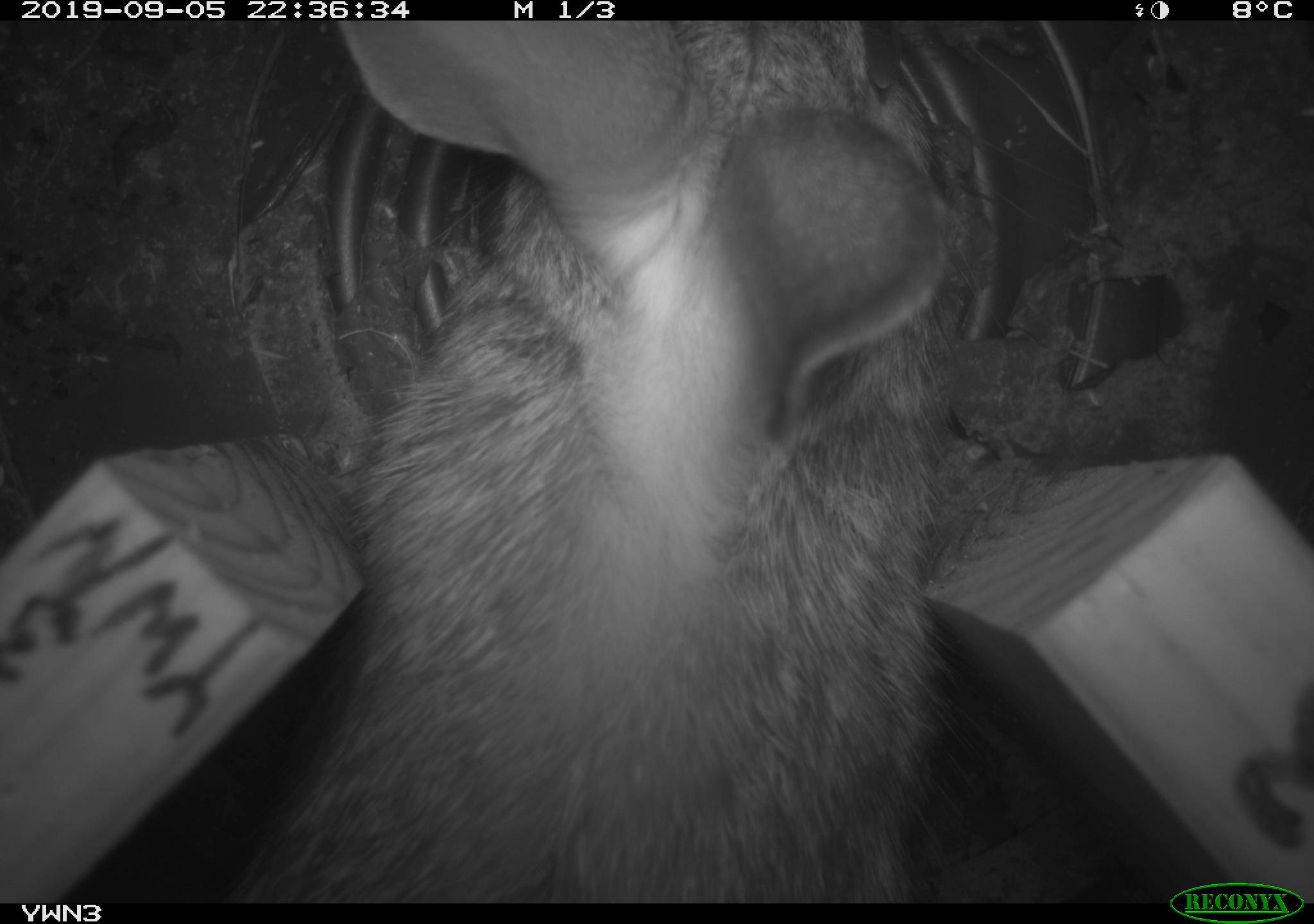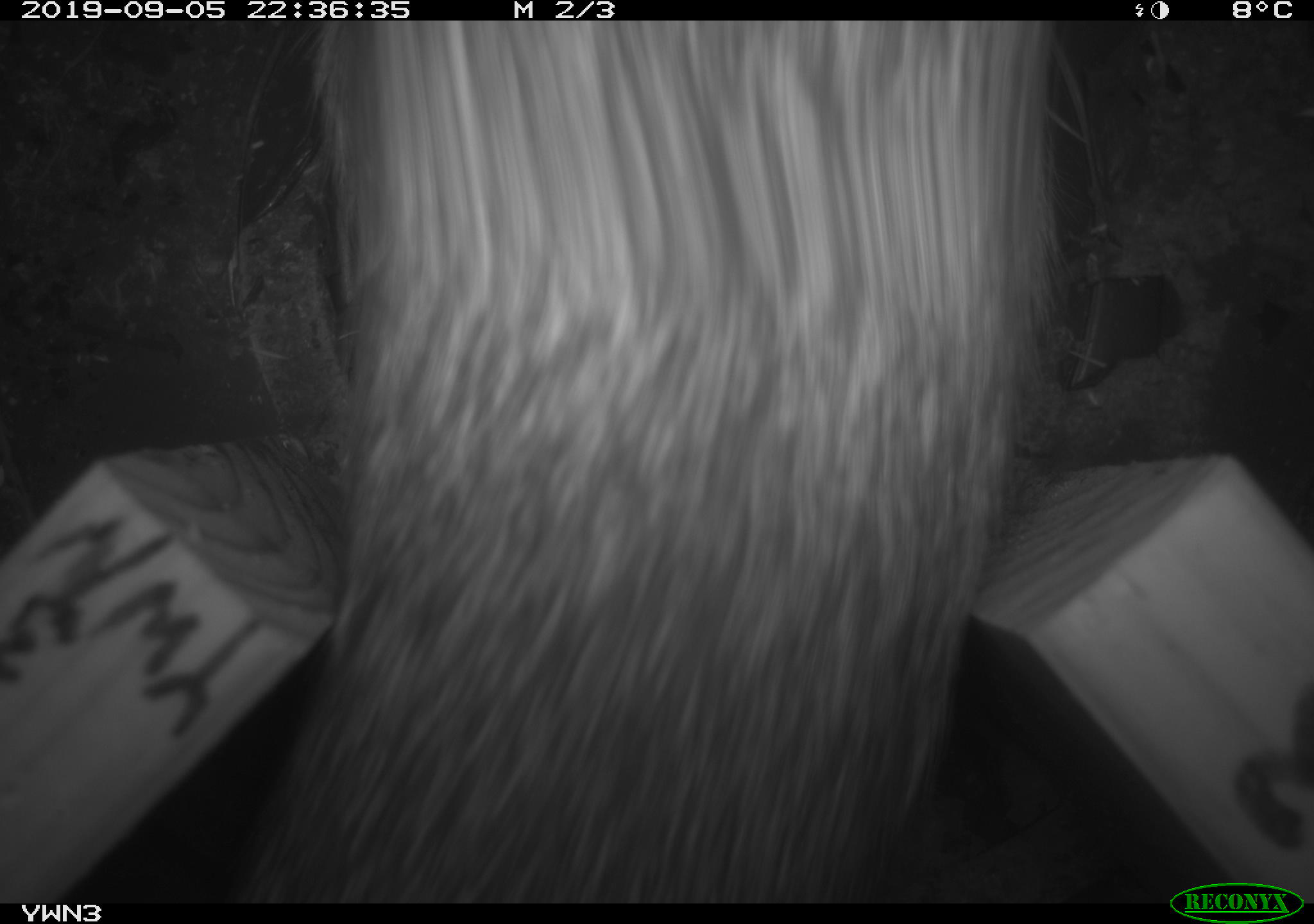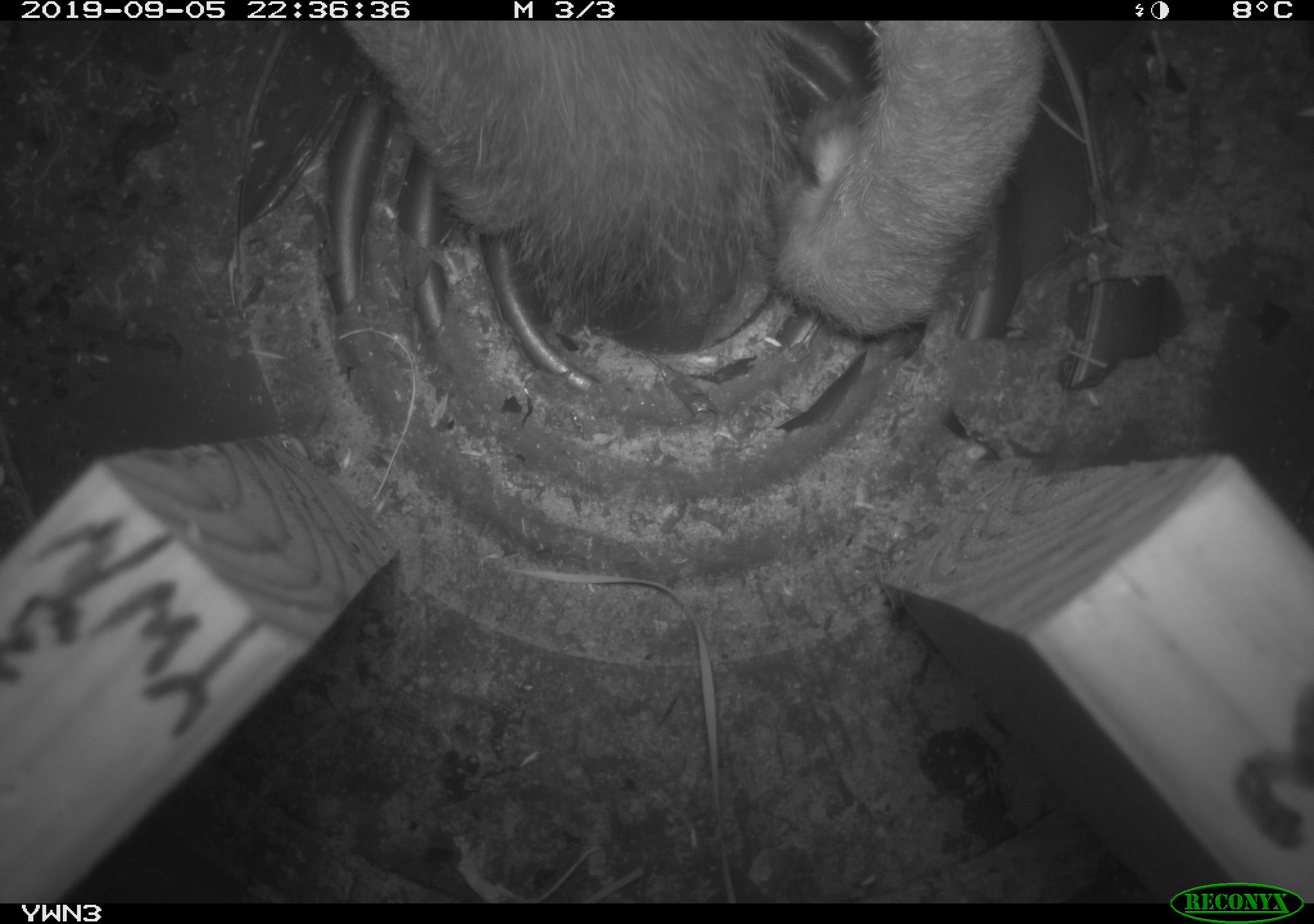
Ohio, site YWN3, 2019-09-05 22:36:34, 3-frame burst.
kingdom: Animalia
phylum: Chordata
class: Mammalia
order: Lagomorpha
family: Leporidae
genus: Sylvilagus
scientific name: Sylvilagus floridanus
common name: eastern cottontail